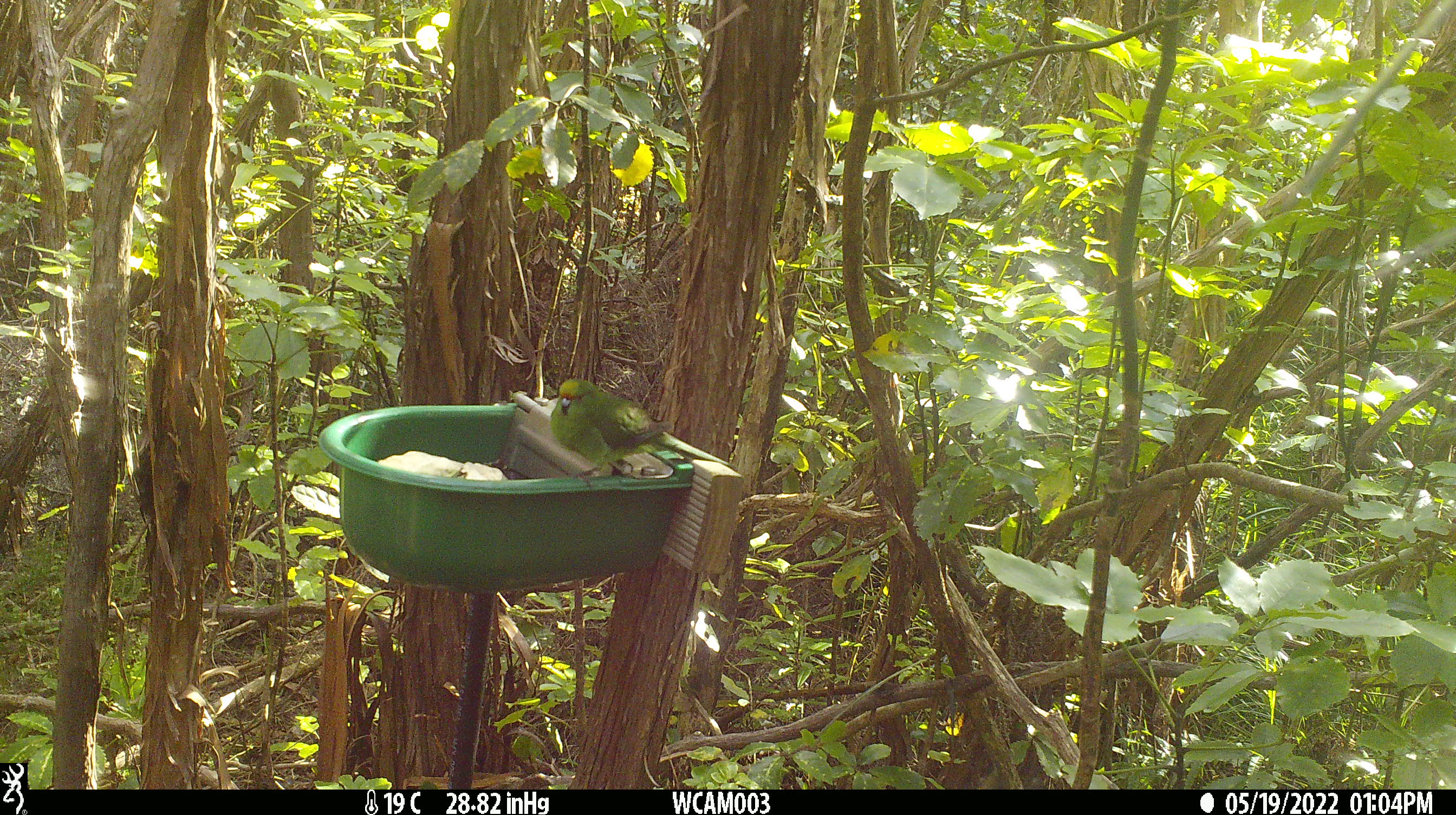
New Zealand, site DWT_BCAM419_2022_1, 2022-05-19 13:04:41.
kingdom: Animalia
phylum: Chordata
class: Aves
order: Psittaciformes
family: Psittaculidae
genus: Cyanoramphus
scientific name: Cyanoramphus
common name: parakeet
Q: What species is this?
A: Parakeet (Cyanoramphus).